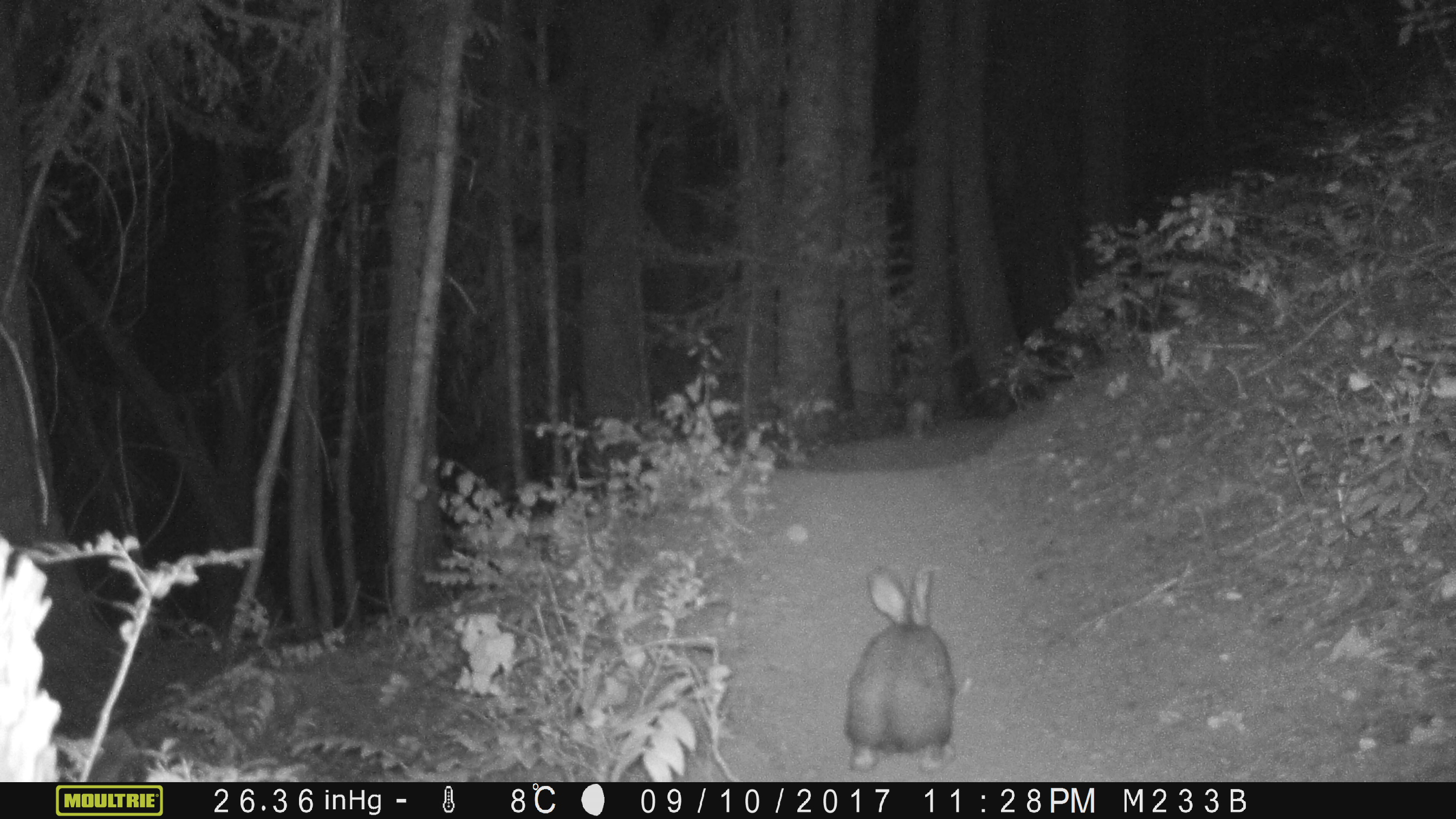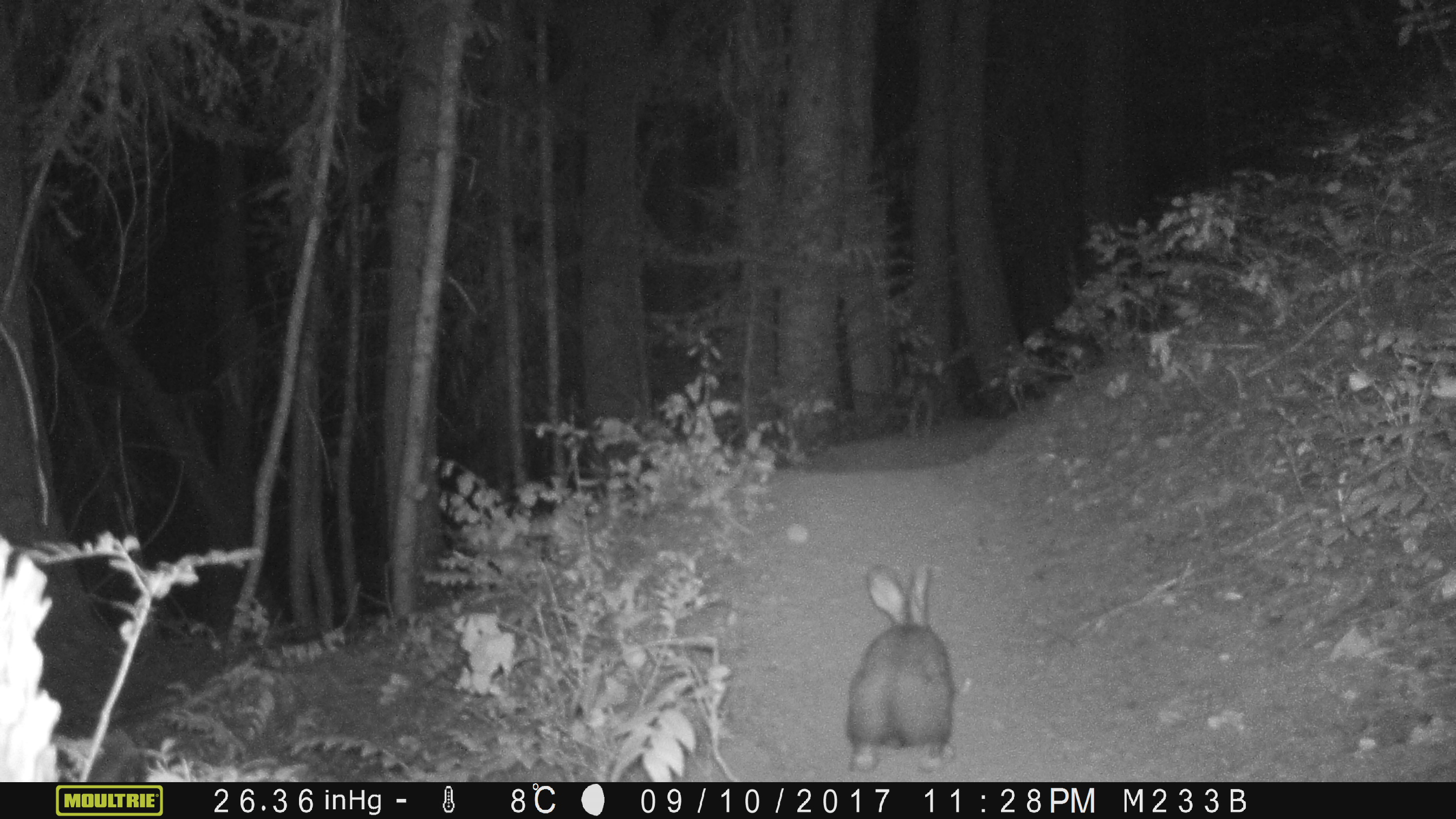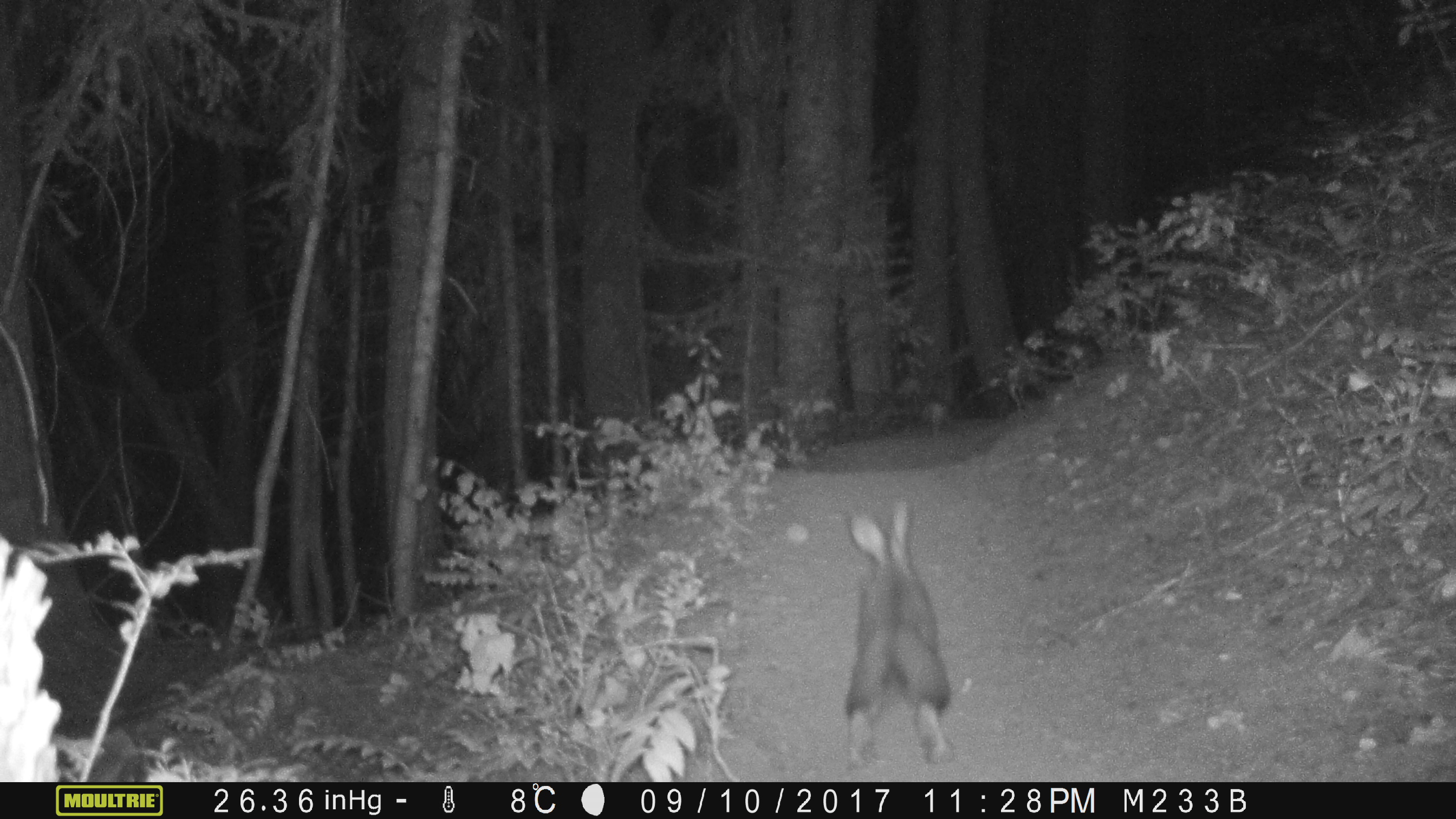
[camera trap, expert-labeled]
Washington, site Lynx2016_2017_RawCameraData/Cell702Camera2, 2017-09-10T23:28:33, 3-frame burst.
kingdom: Animalia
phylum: Chordata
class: Mammalia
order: Lagomorpha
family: Leporidae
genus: Lepus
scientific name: Lepus americanus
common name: snowshoe hare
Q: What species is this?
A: Lepus americanus (snowshoe hare).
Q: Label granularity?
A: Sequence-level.